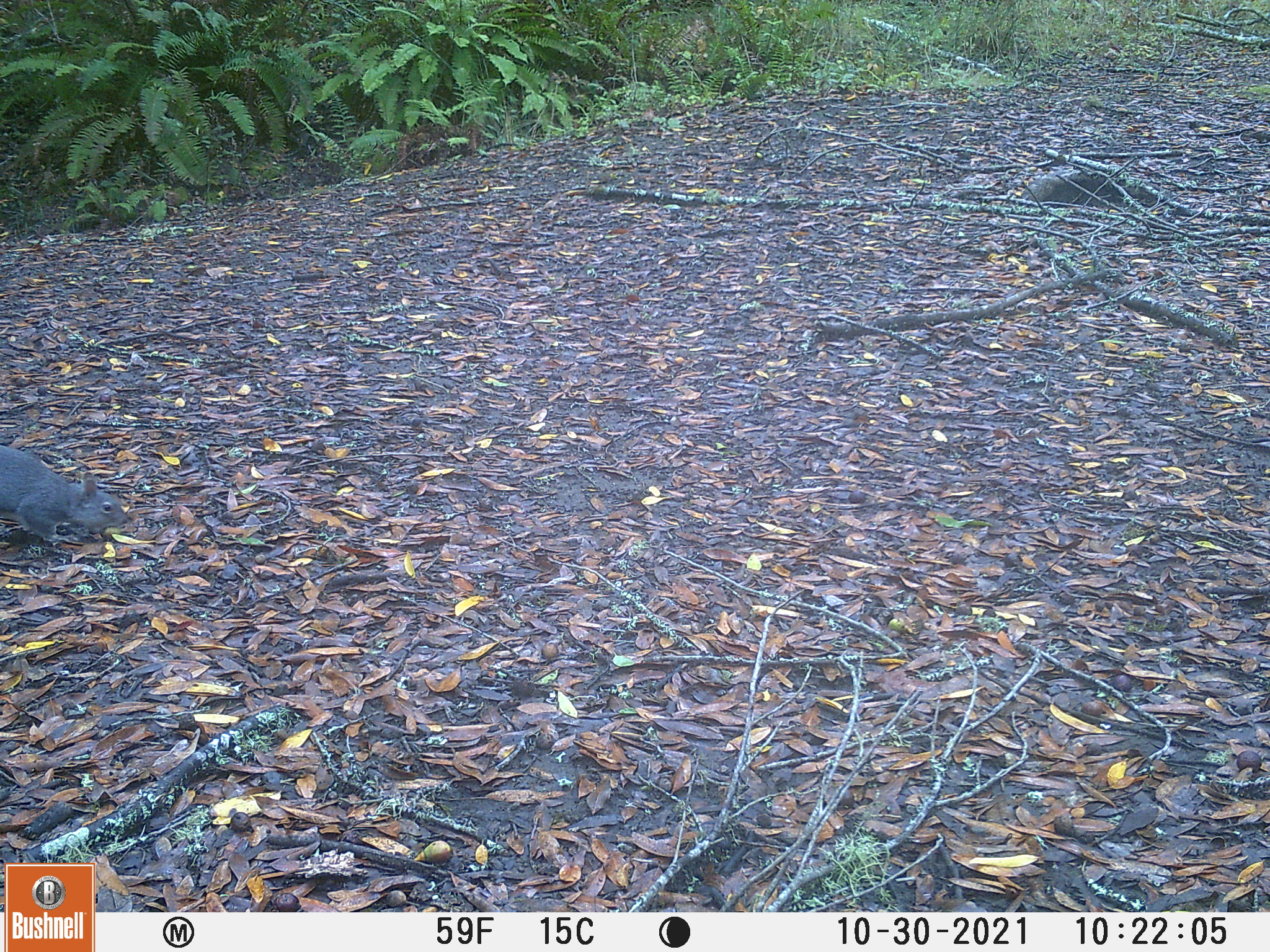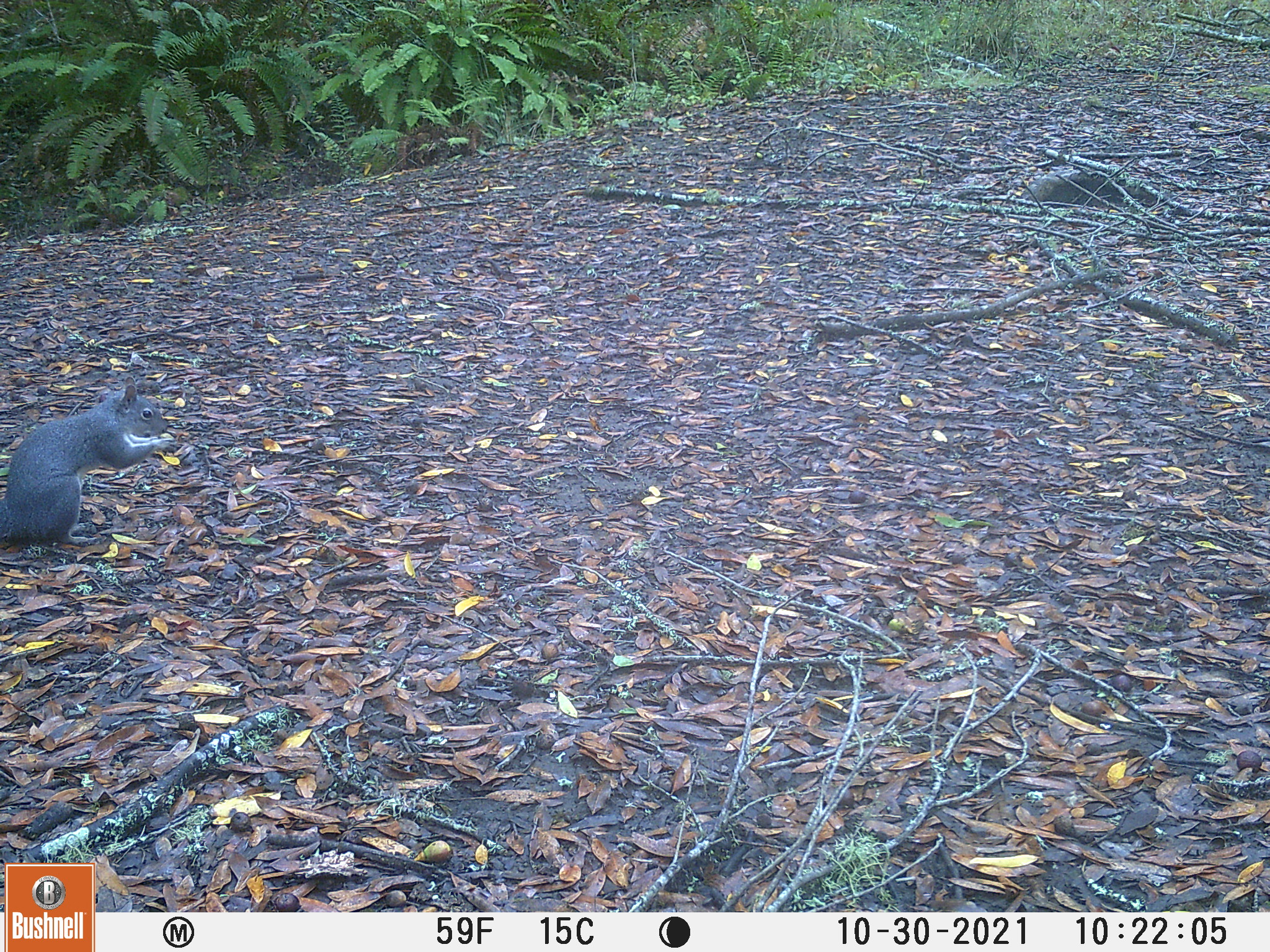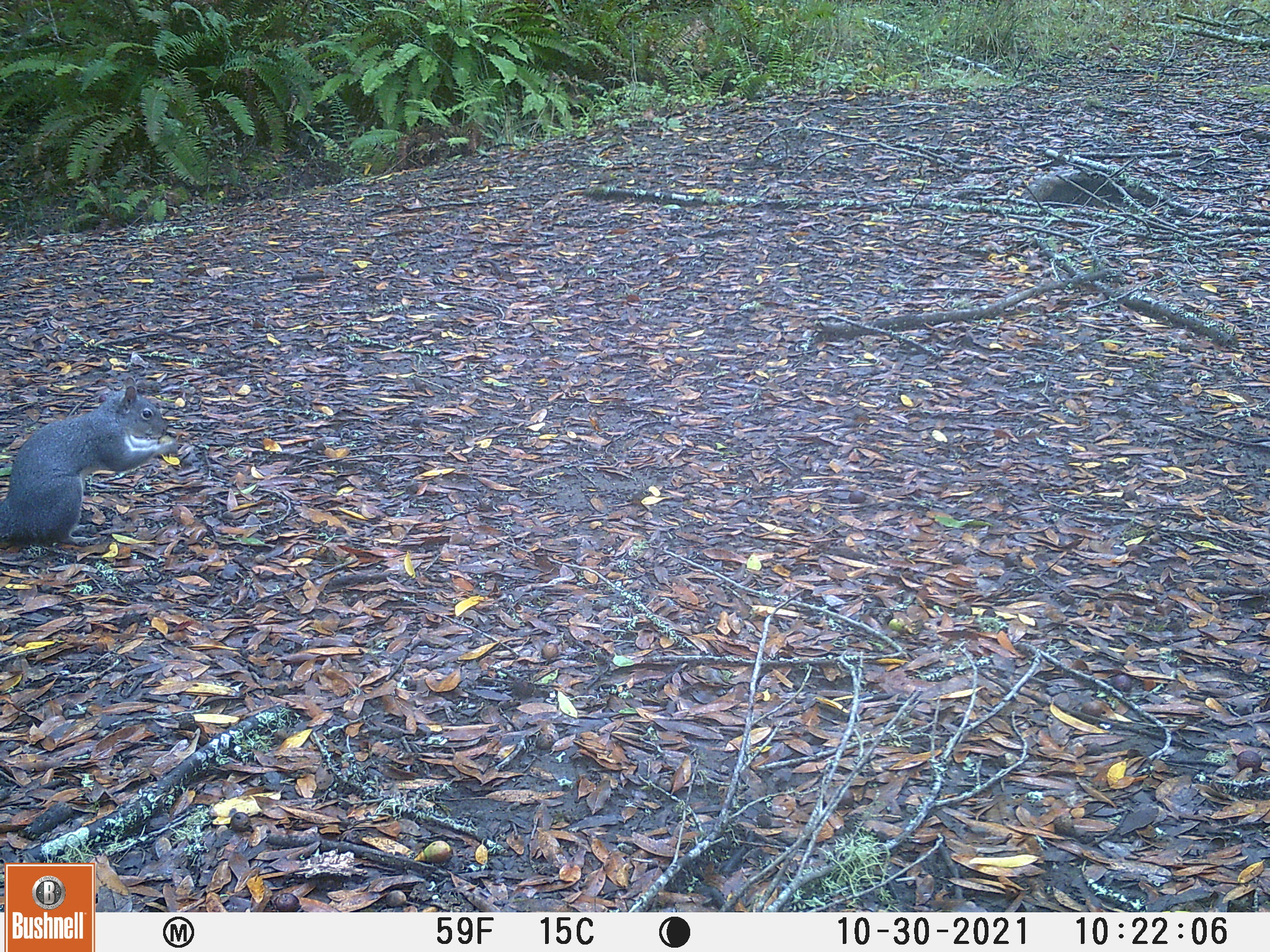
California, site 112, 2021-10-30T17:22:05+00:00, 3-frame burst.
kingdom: Animalia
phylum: Chordata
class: Mammalia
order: Rodentia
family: Sciuridae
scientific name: Sciuridae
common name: squirrel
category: unknown squirrel